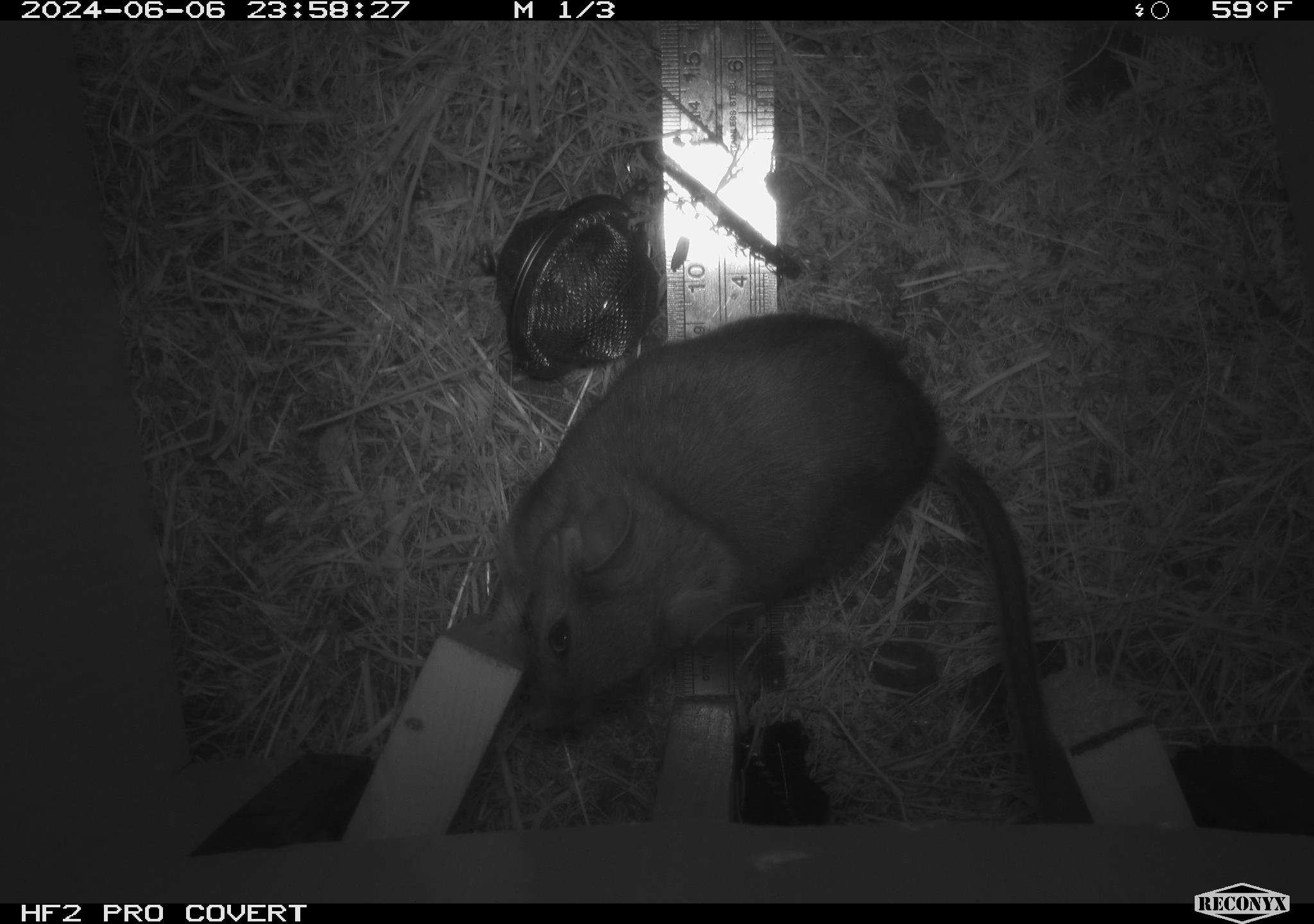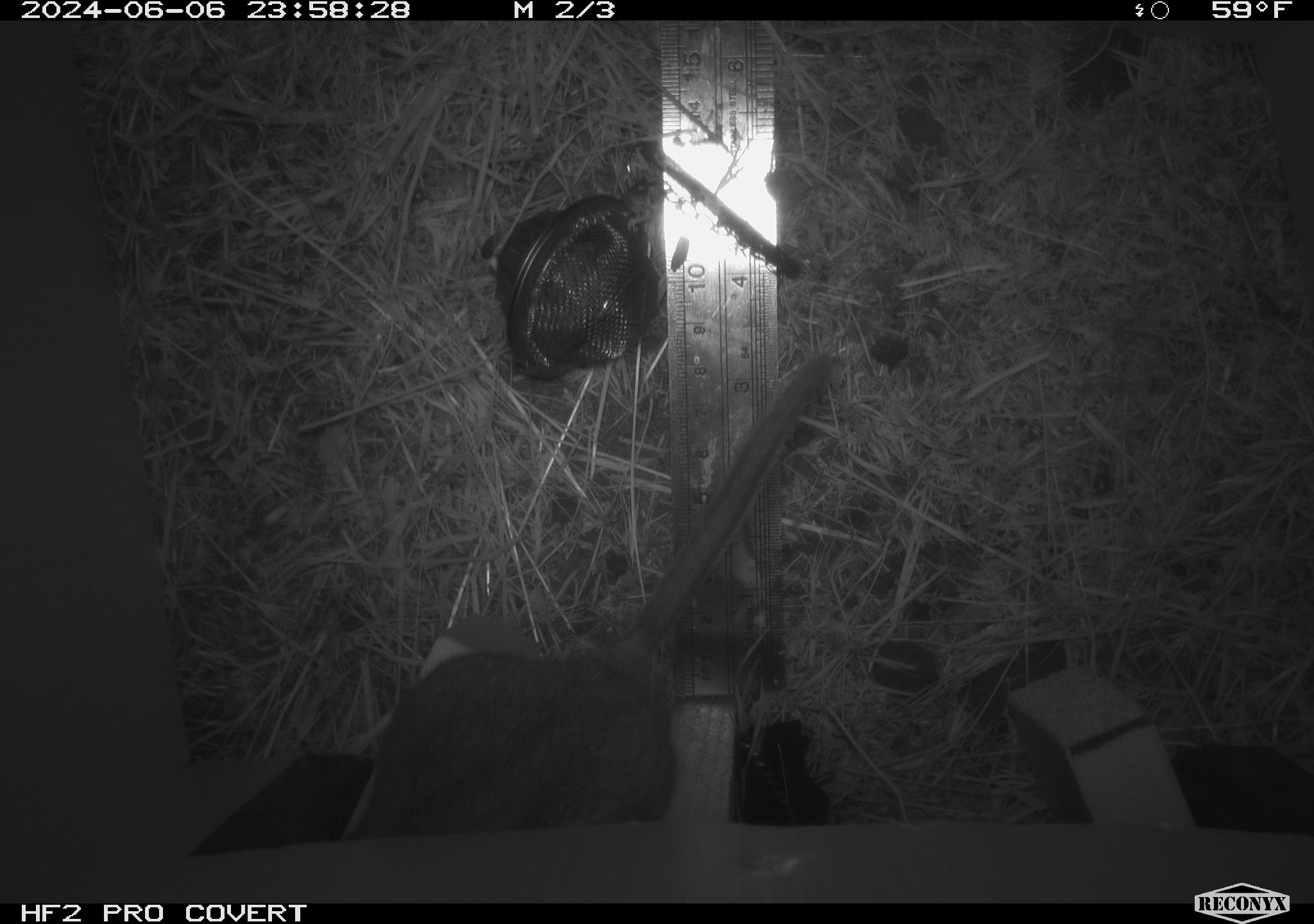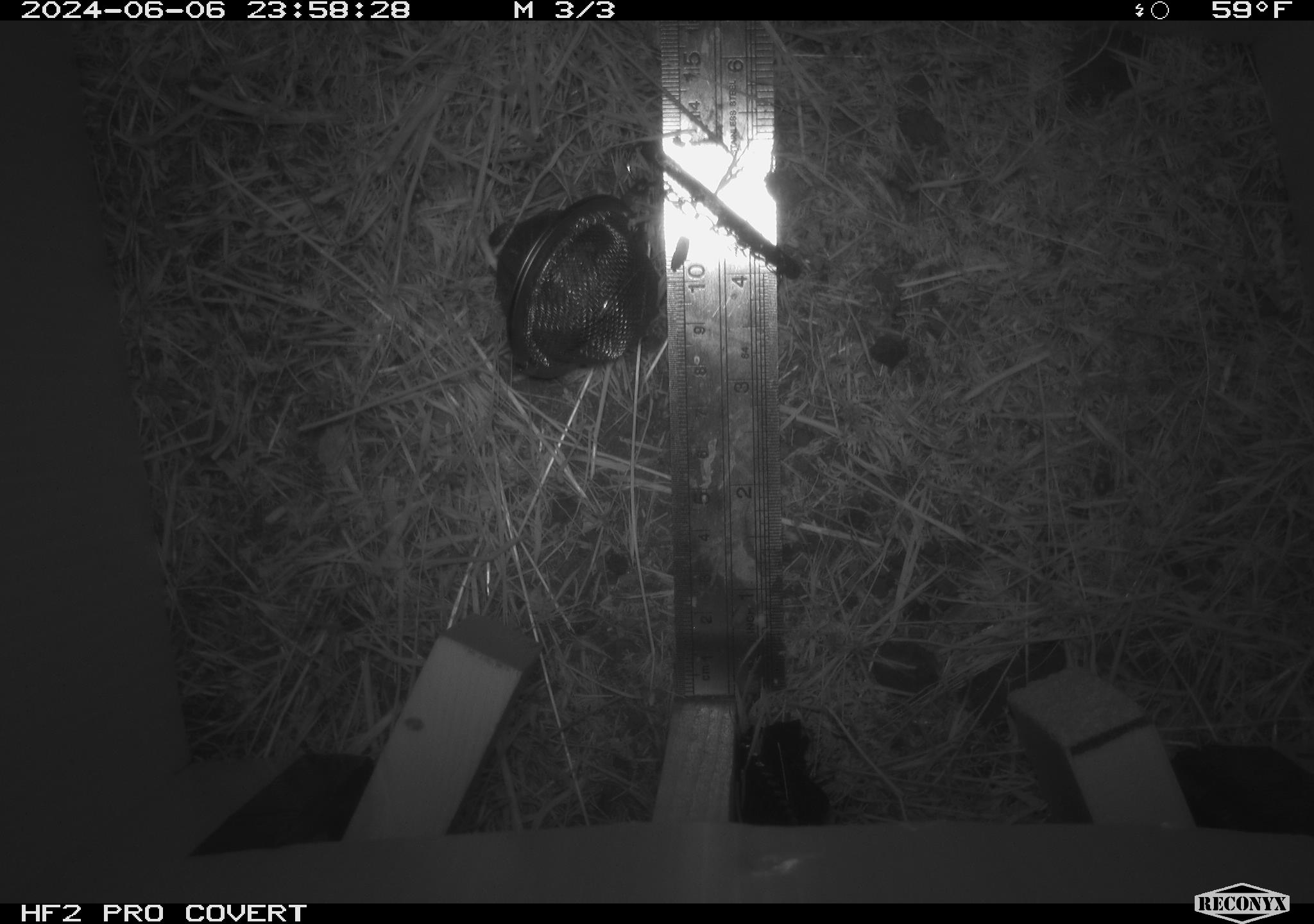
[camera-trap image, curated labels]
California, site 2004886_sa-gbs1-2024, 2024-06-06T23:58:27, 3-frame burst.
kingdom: Animalia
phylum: Chordata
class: Mammalia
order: Rodentia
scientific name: Rodentia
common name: woodrat or rat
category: woodrat or rat species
Woodrat or rat species (woodrat or rat) (Rodentia).